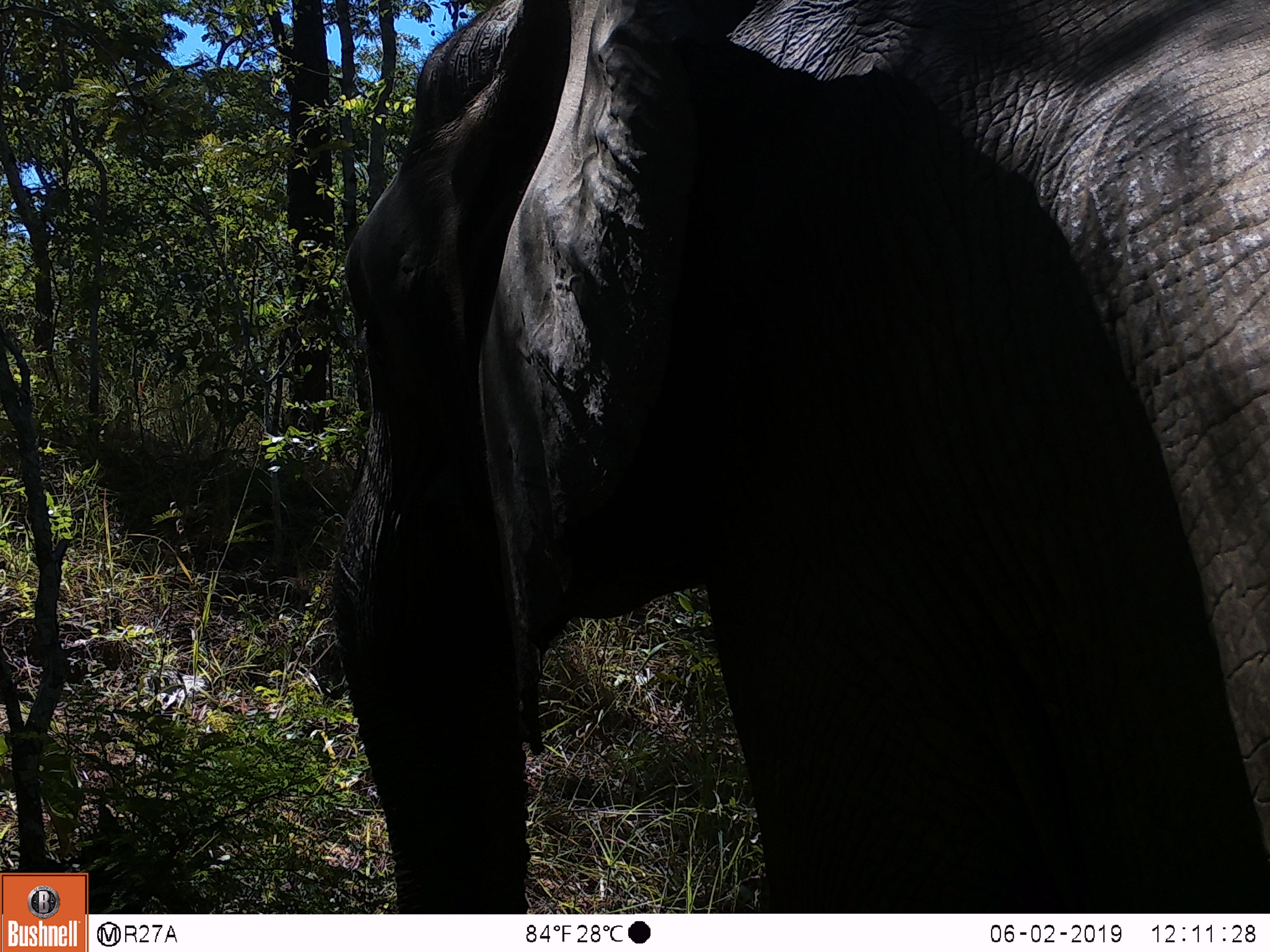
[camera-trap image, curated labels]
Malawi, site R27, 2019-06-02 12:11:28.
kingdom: Animalia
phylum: Chordata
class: Mammalia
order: Proboscidea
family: Elephantidae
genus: Loxodonta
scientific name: Loxodonta africana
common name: african savanna elephant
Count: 1.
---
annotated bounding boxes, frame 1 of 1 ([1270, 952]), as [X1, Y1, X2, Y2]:
african savanna elephant: [313, 0, 1269, 914]